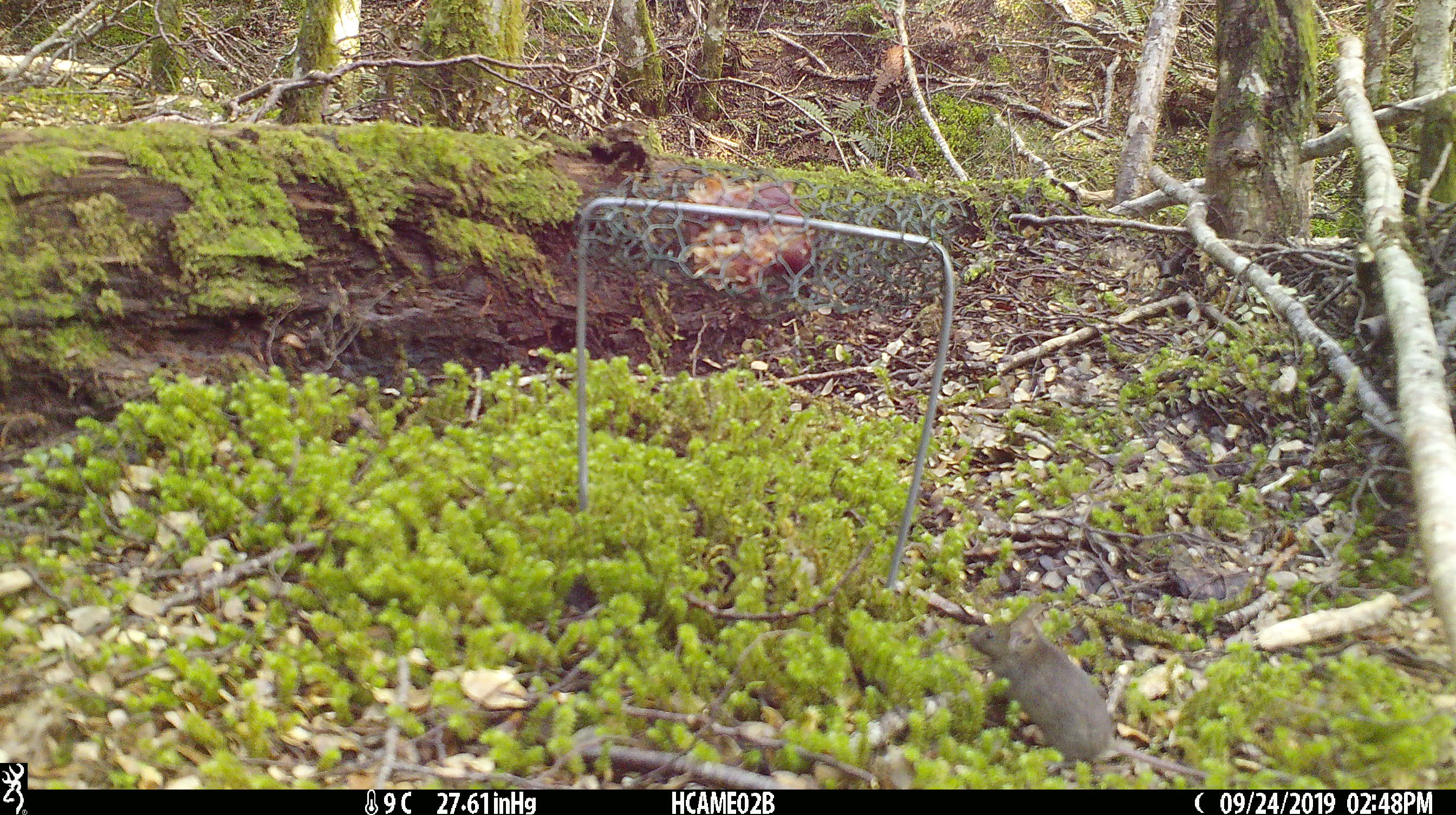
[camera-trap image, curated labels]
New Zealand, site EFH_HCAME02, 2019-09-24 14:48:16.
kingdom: Animalia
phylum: Chordata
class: Mammalia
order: Rodentia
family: Muridae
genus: Mus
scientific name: Mus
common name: mouse